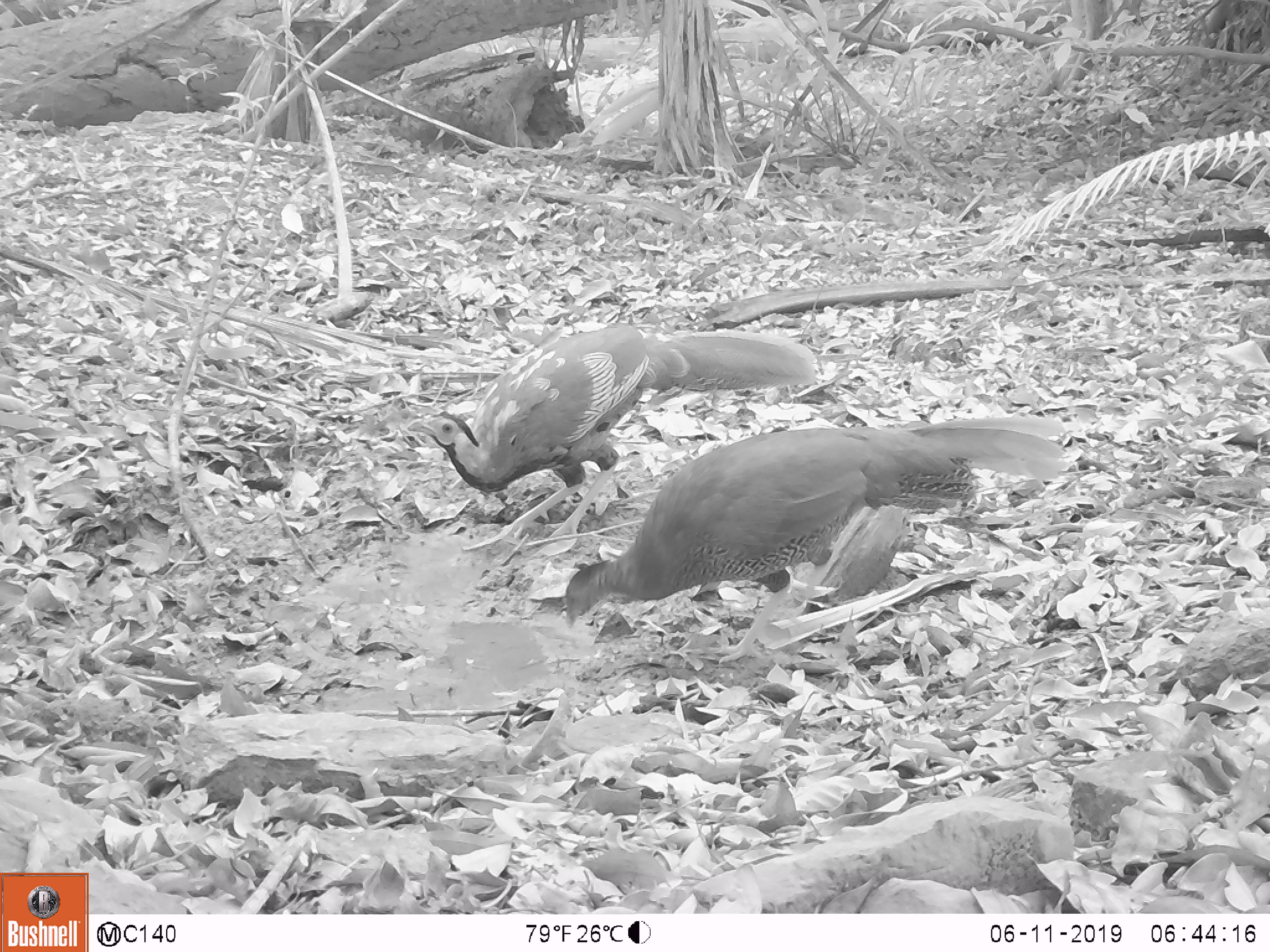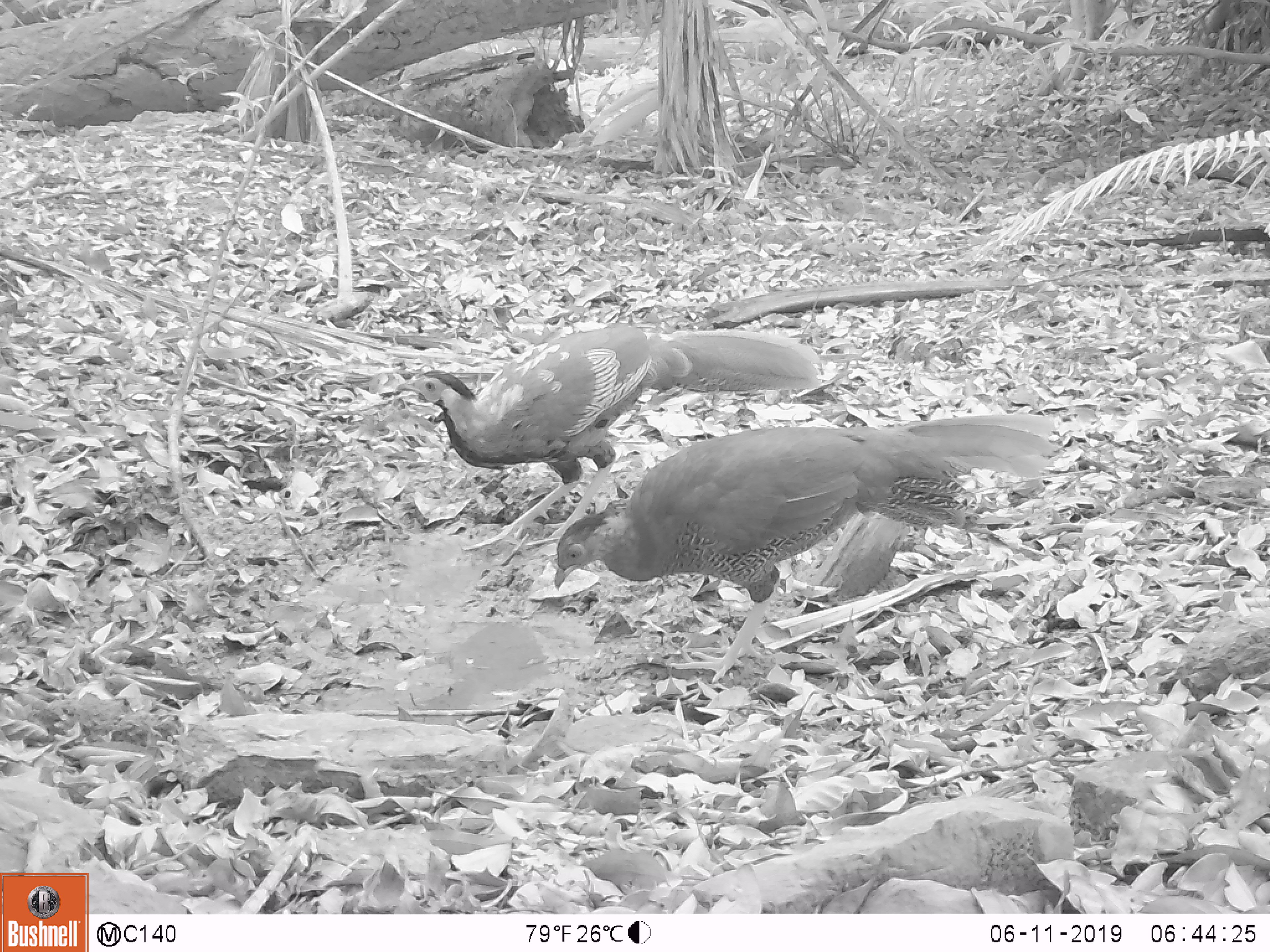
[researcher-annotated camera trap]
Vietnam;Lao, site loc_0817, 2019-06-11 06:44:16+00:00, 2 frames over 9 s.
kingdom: Animalia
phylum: Chordata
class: Aves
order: Galliformes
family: Phasianidae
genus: Lophura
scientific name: Lophura nycthemera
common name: silver pheasant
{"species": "silver pheasant (Lophura nycthemera)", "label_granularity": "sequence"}